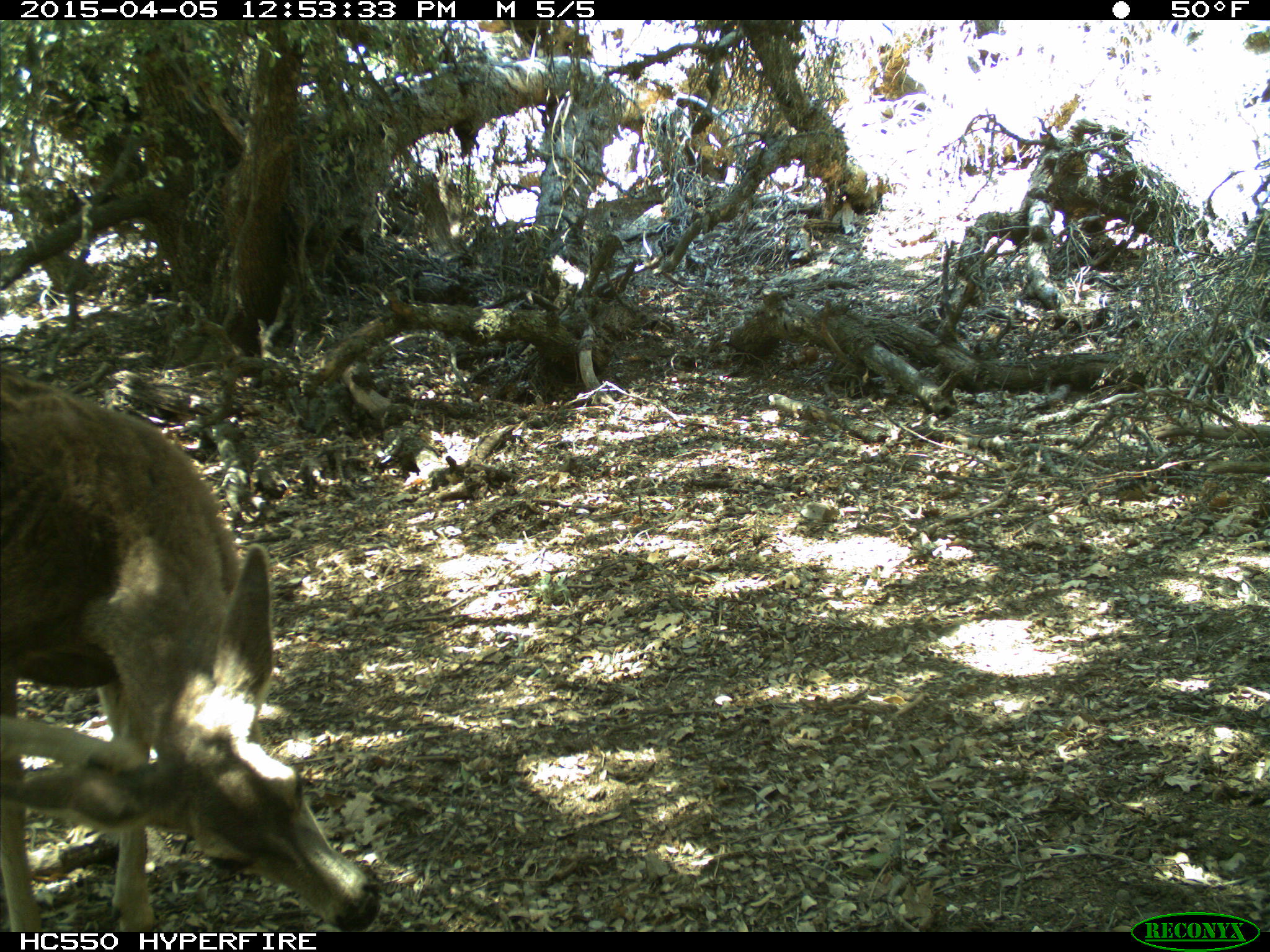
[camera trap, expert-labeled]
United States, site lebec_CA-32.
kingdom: Animalia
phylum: Chordata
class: Mammalia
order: Artiodactyla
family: Cervidae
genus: Odocoileus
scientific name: Odocoileus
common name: deer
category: unidentified deer